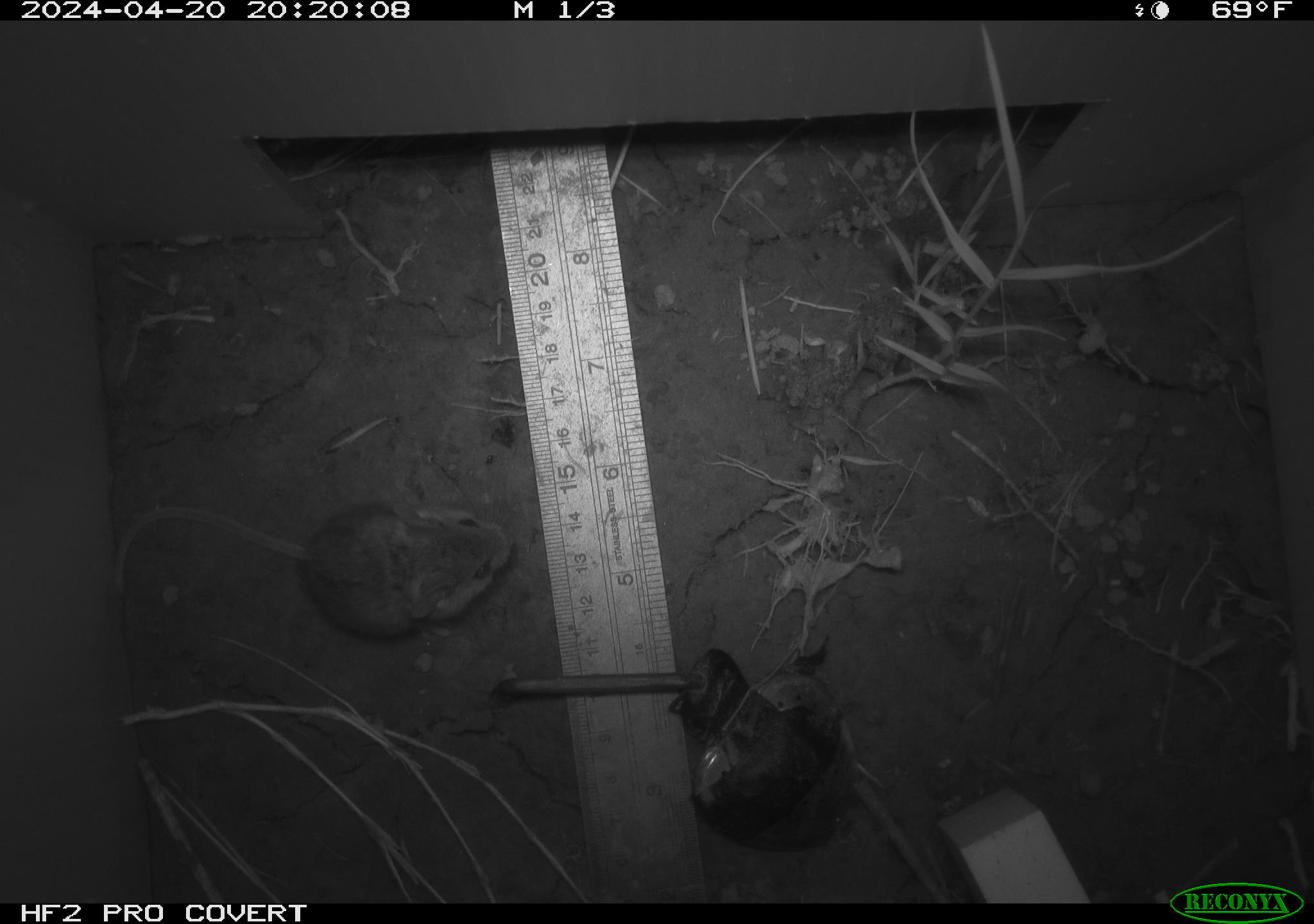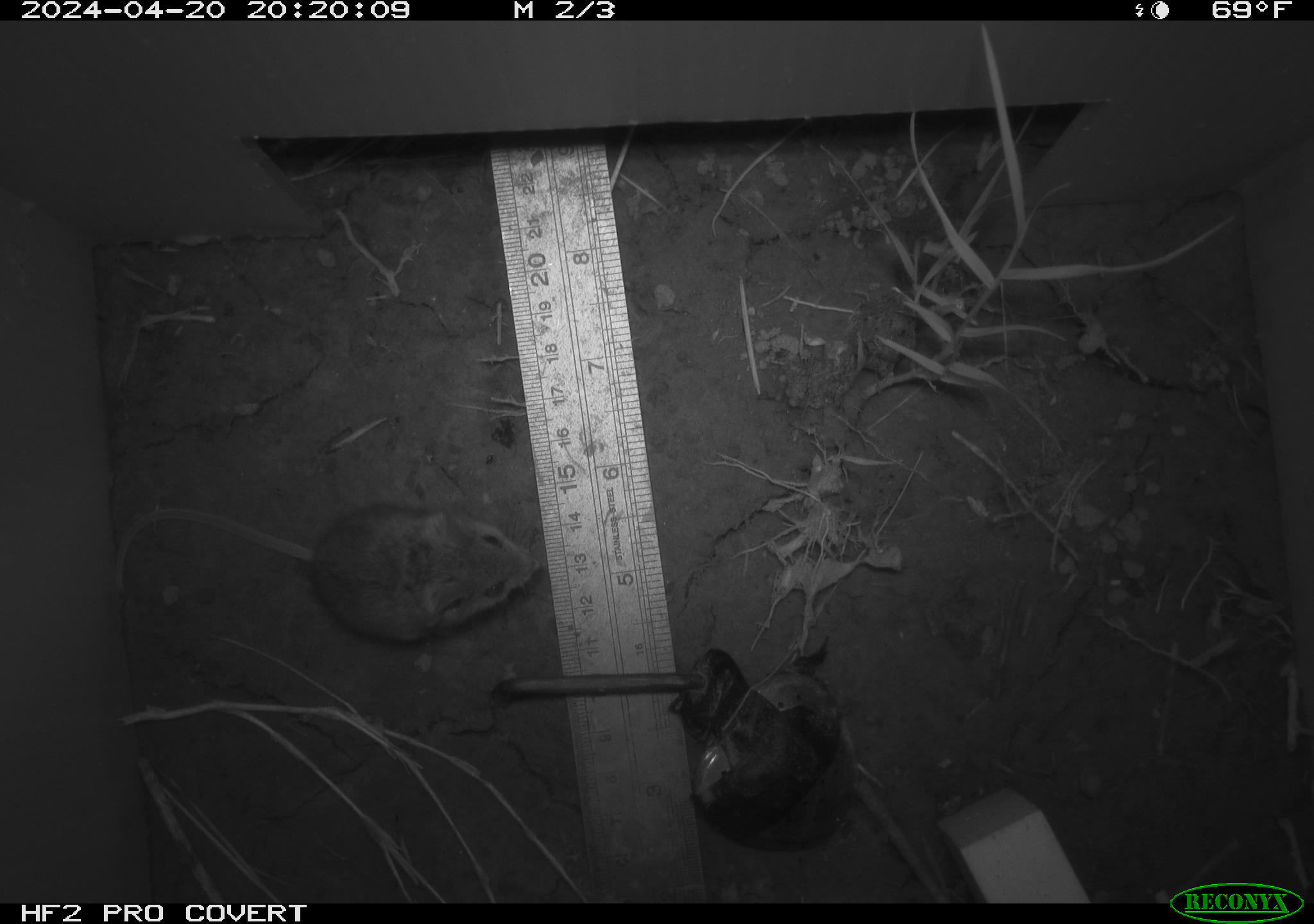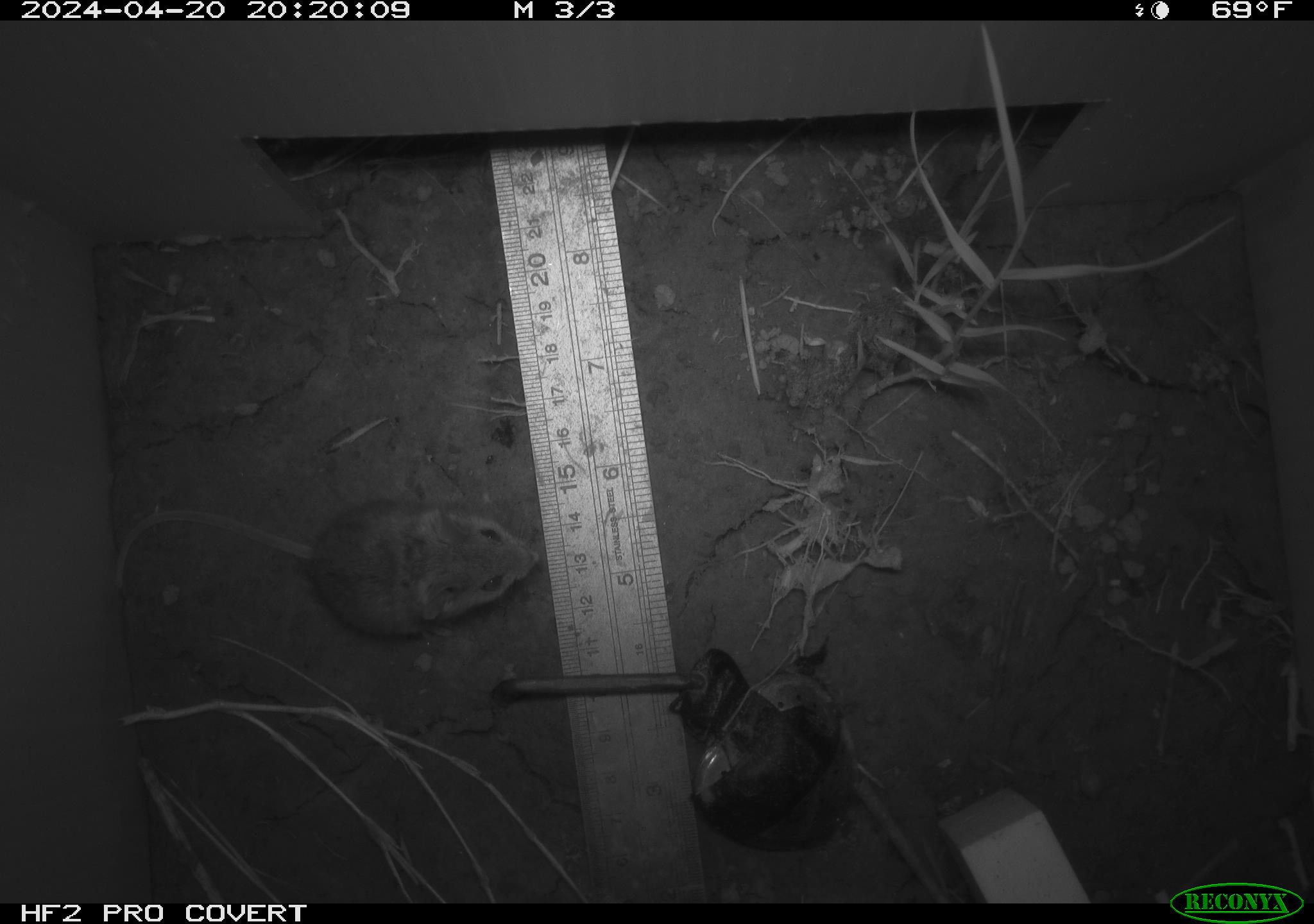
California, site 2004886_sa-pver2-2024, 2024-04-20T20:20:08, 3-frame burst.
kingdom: Animalia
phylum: Chordata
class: Mammalia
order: Rodentia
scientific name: Rodentia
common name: mouse species